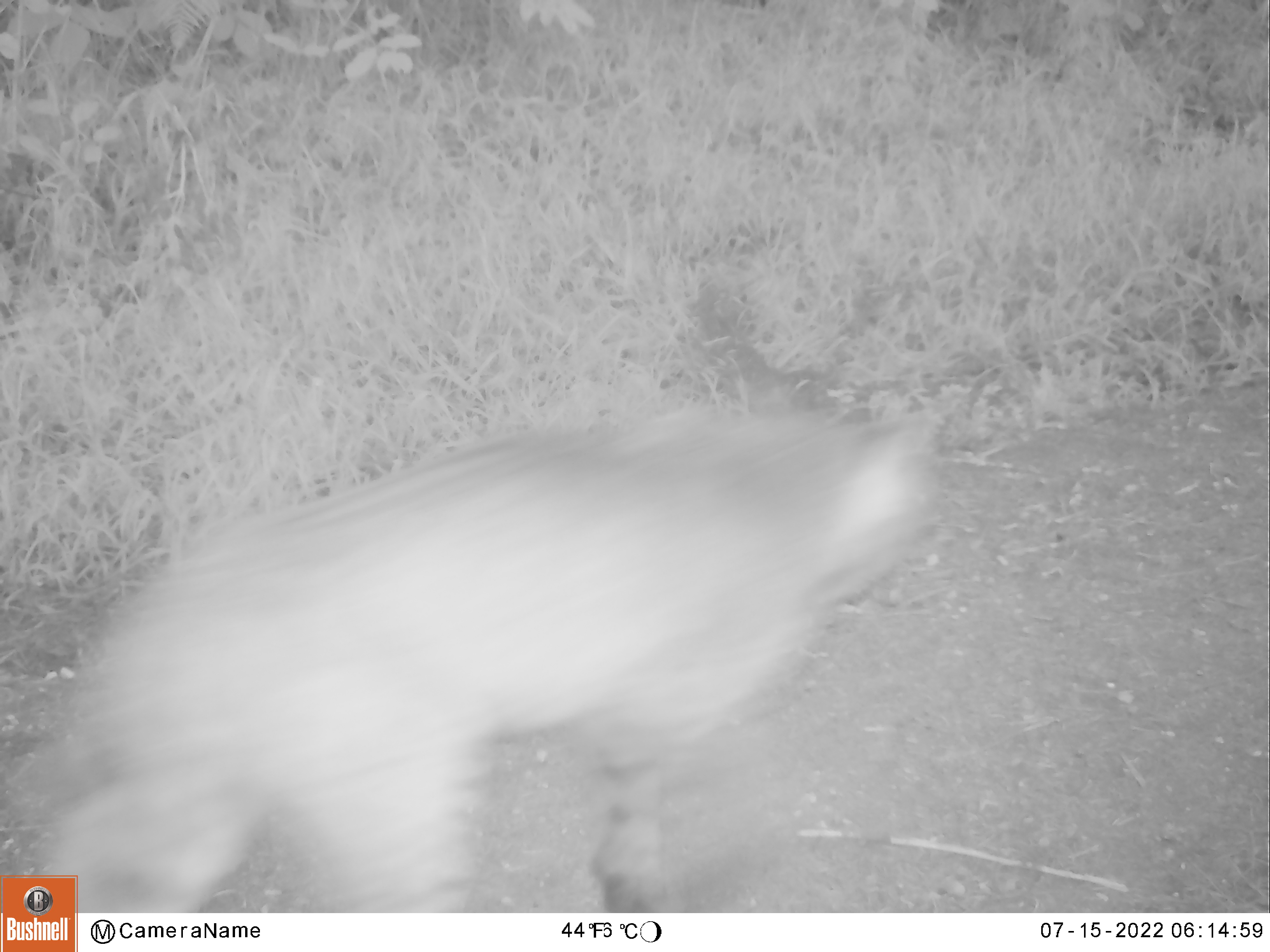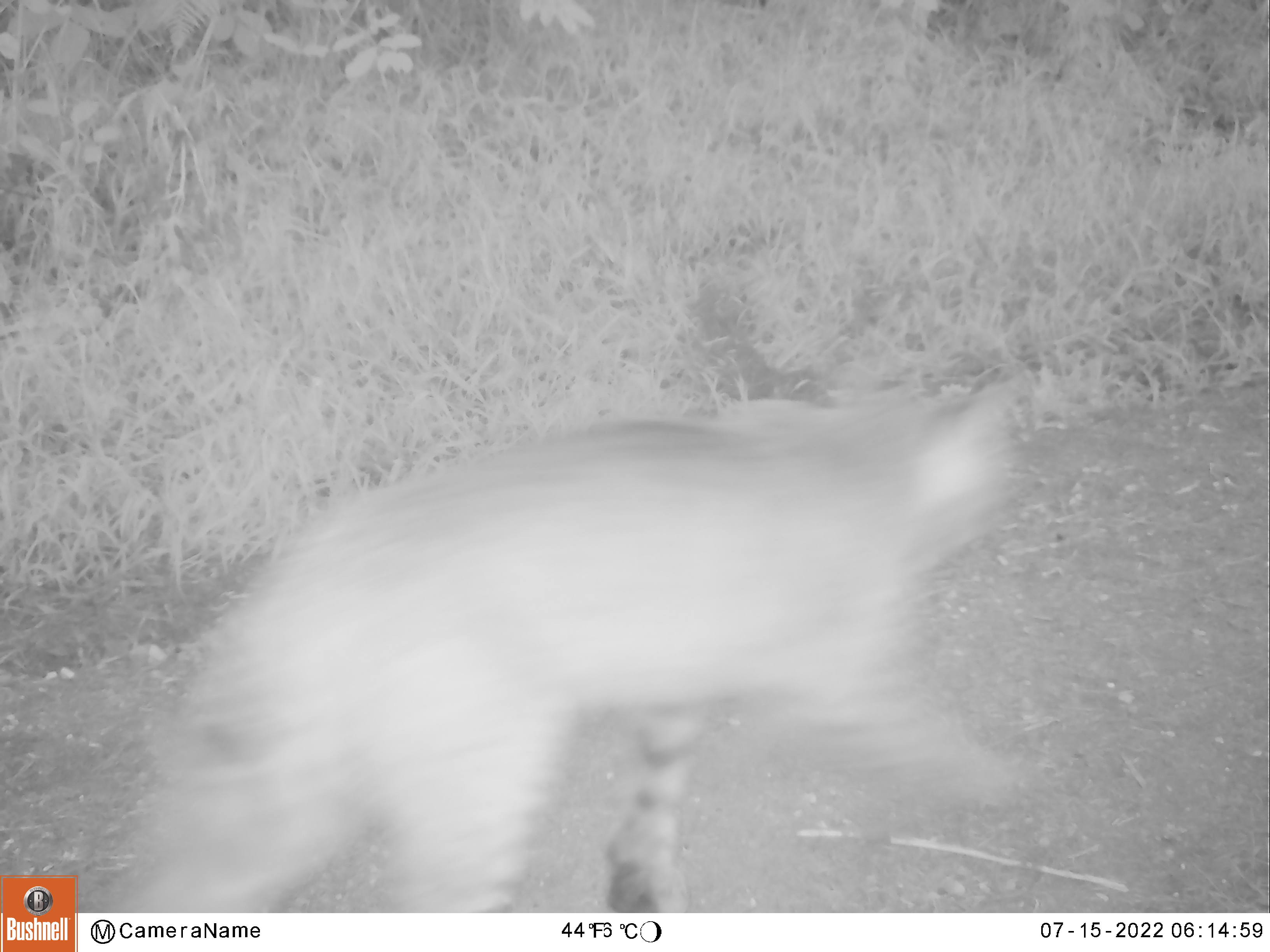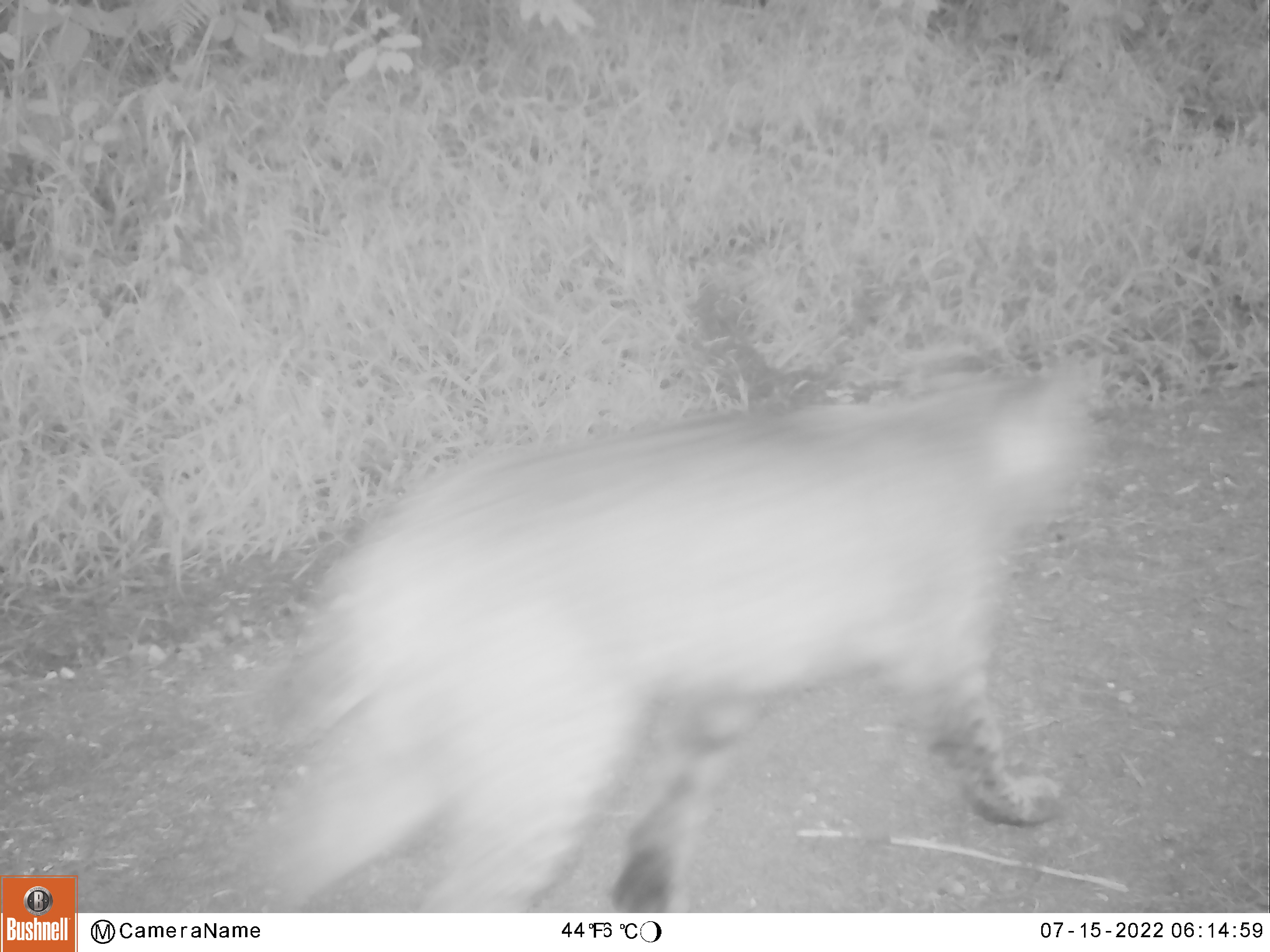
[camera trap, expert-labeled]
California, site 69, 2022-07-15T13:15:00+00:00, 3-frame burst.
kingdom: Animalia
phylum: Chordata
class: Mammalia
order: Carnivora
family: Felidae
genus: Lynx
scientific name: Lynx rufus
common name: bobcat